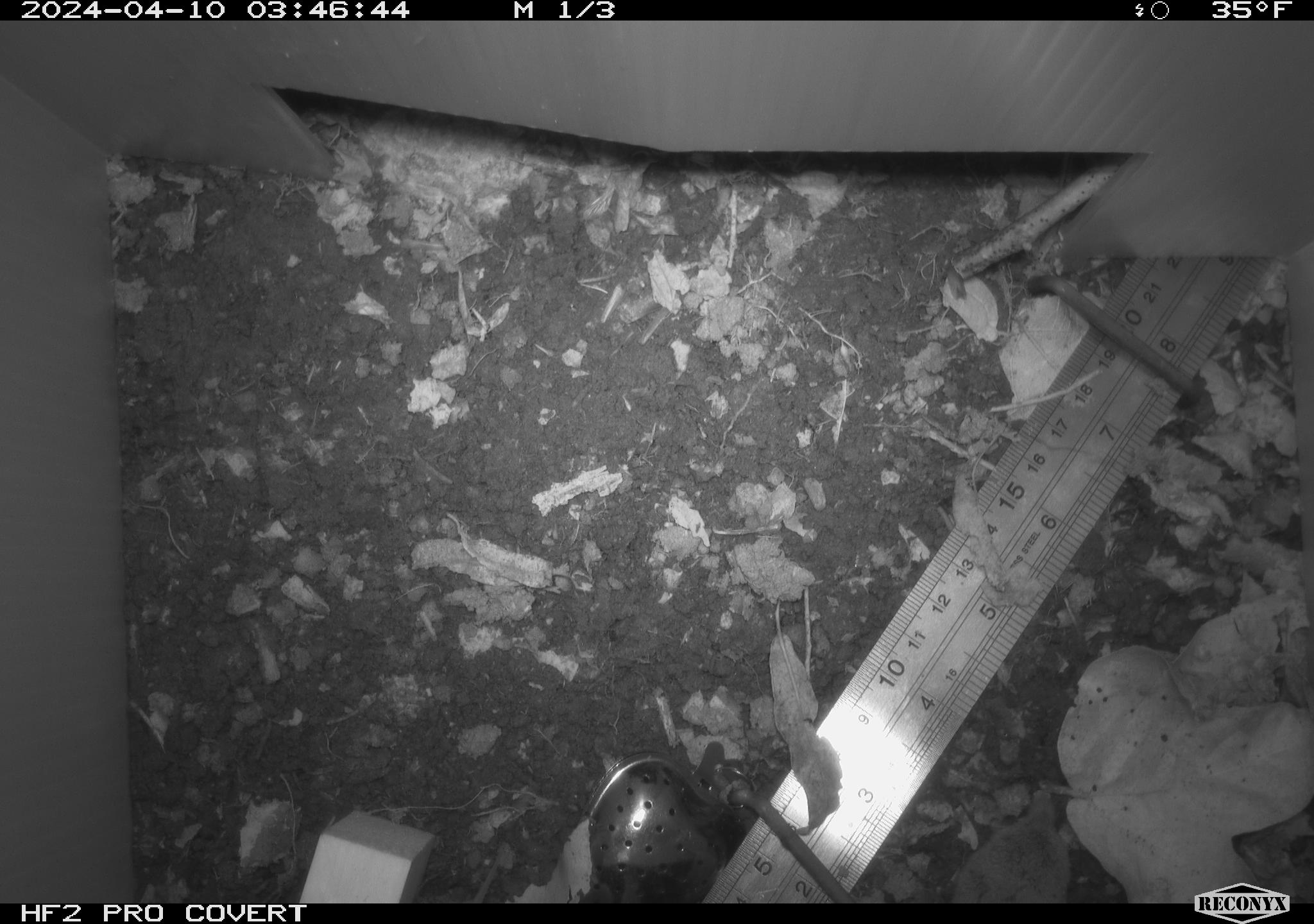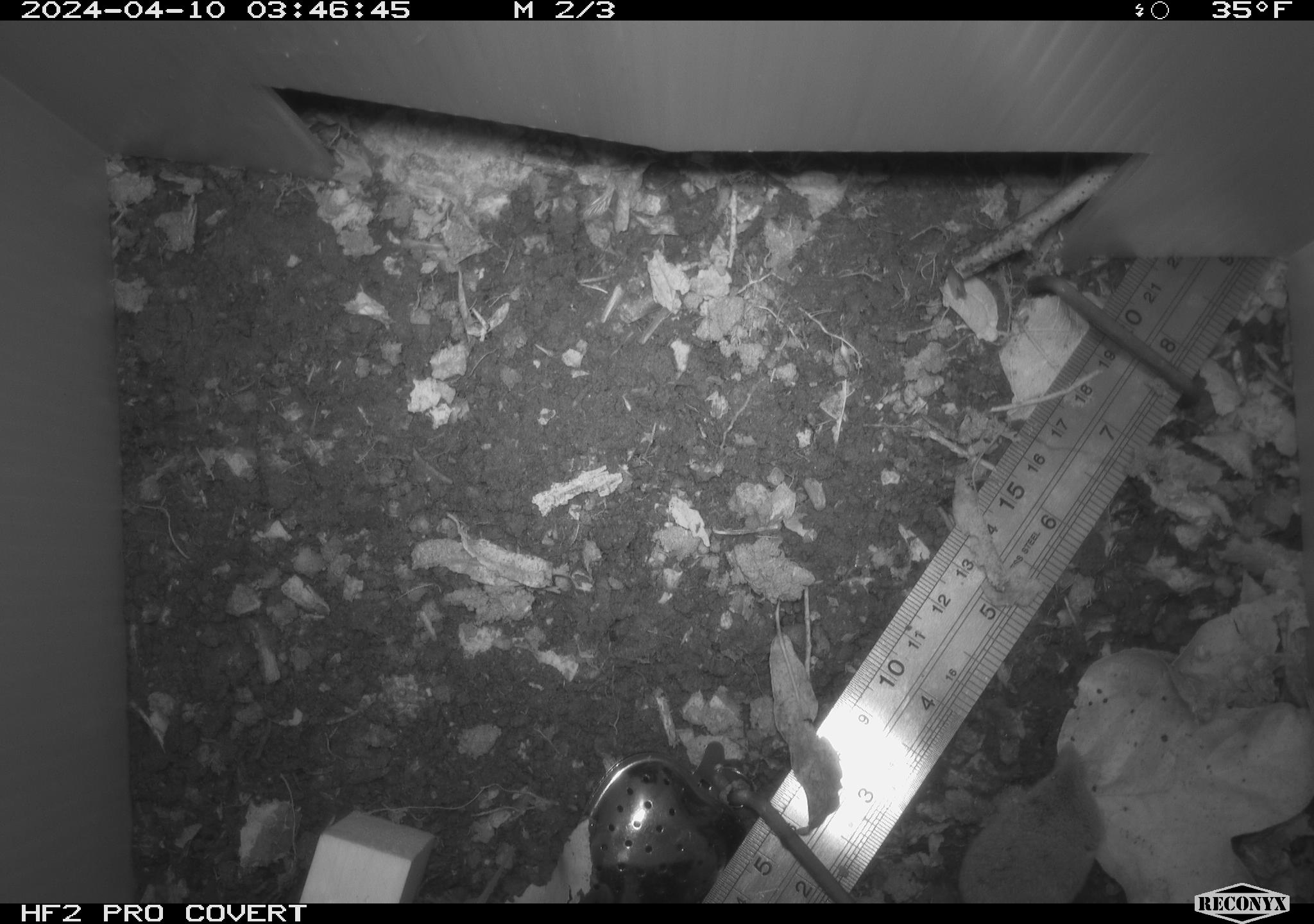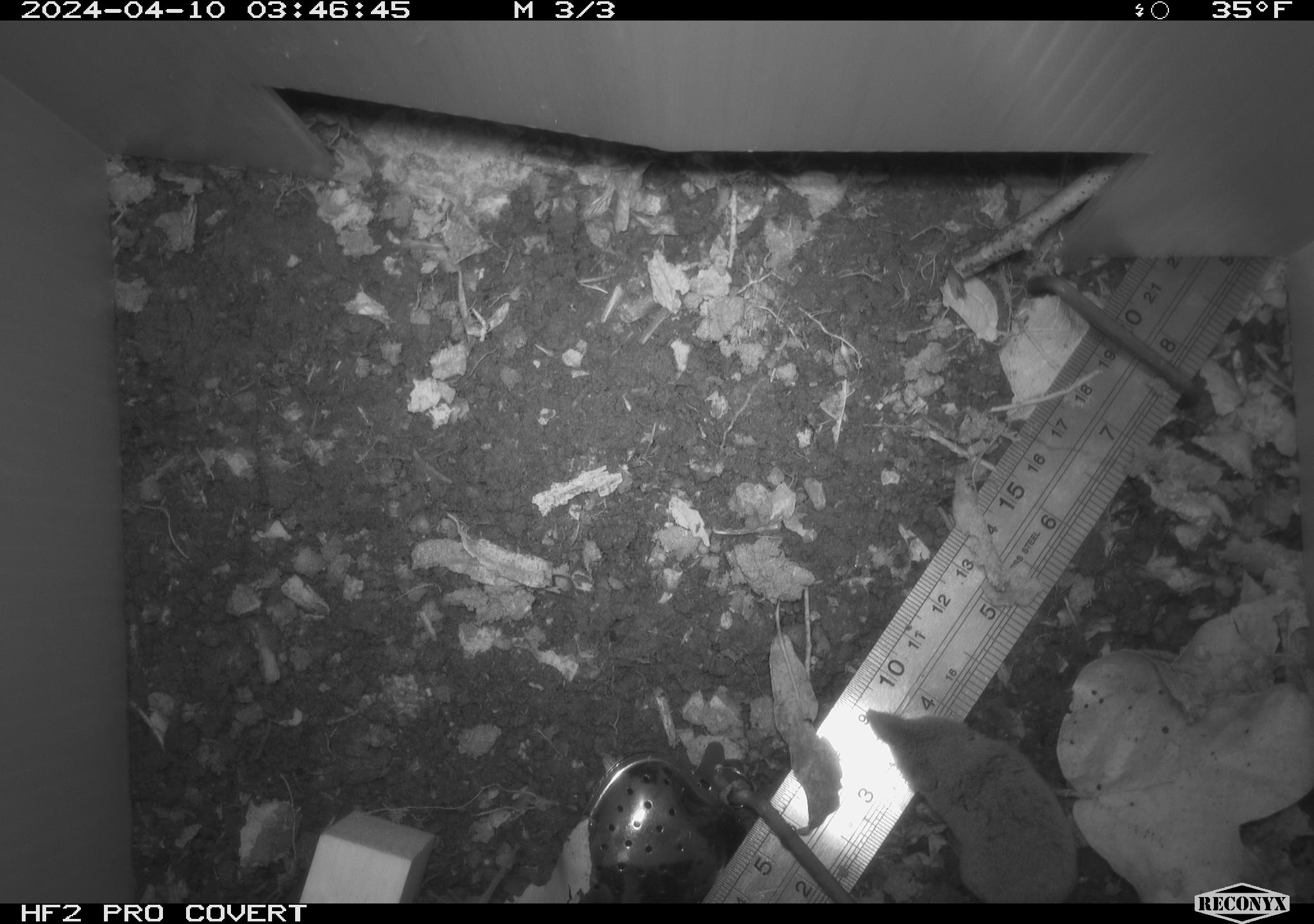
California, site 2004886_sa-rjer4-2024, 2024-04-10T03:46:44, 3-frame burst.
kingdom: Animalia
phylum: Chordata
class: Mammalia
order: Eulipotyphla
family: Soricidae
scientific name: Soricidae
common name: shrews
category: soricidae family